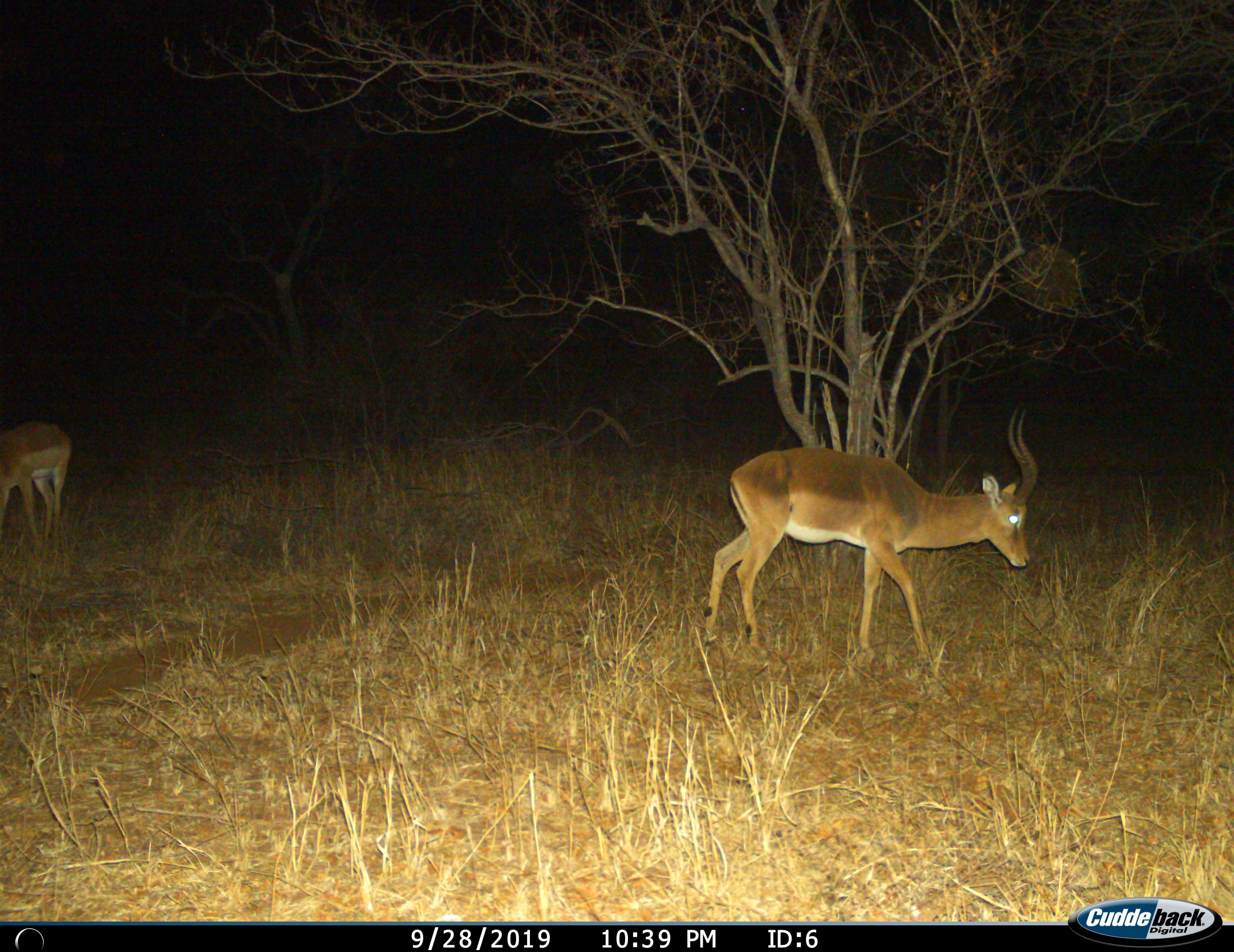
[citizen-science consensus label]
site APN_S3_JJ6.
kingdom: Animalia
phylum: Chordata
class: Mammalia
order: Artiodactyla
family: Bovidae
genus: Aepyceros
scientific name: Aepyceros melampus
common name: impala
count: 2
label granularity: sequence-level